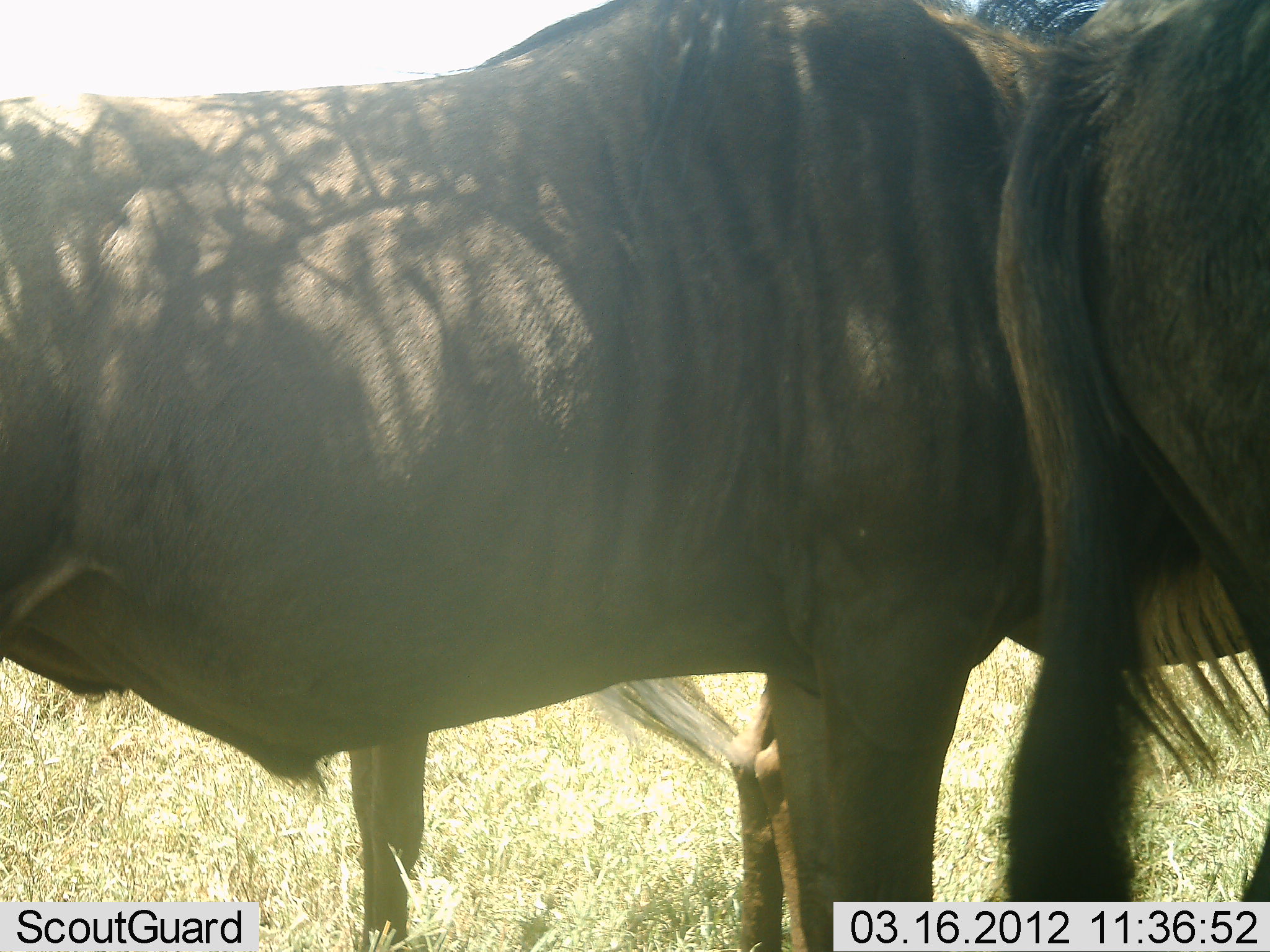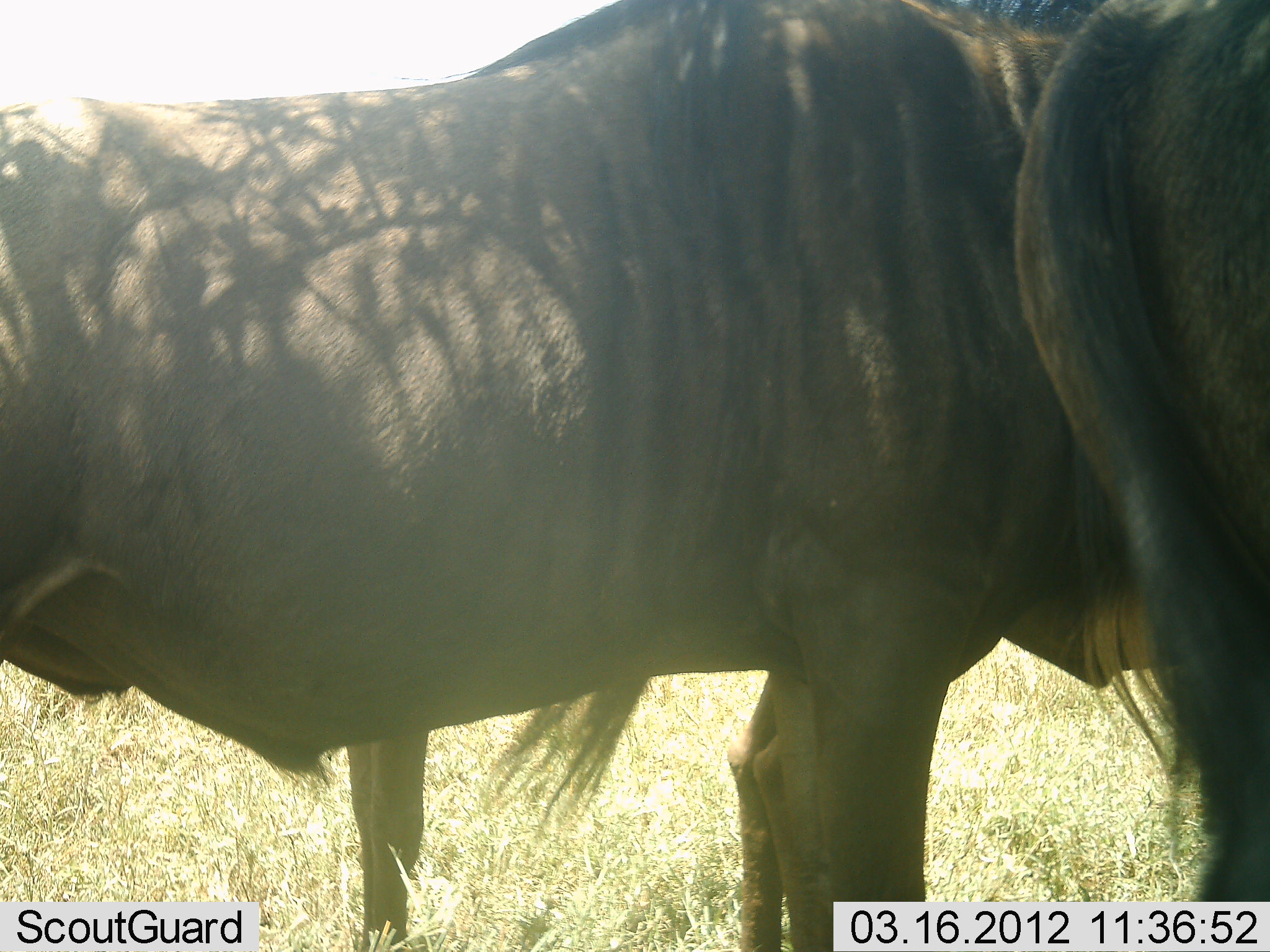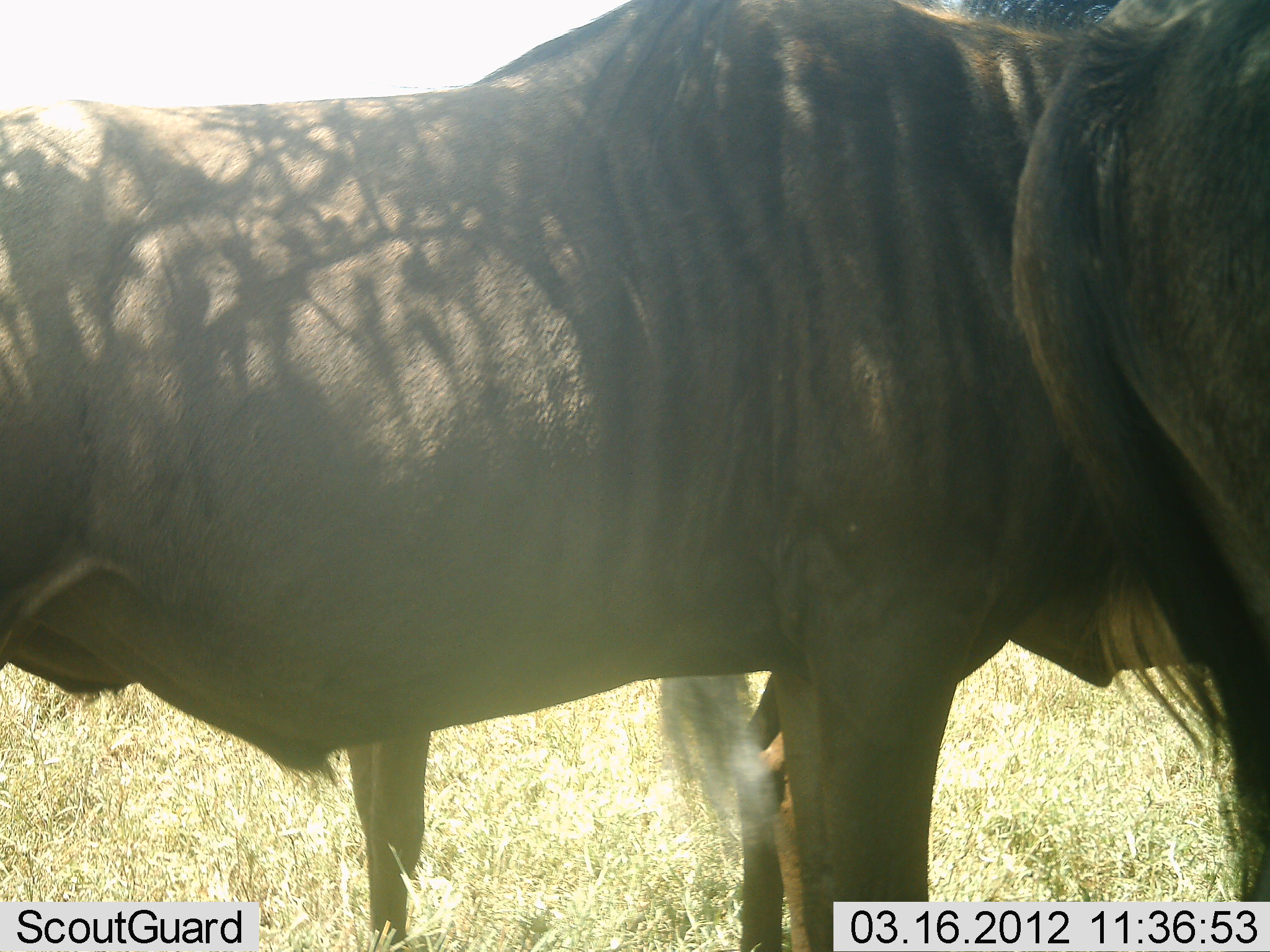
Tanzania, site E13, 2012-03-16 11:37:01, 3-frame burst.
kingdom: Animalia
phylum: Chordata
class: Mammalia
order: Artiodactyla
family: Bovidae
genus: Connochaetes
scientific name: Connochaetes taurinus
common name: blue wildebeest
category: wildebeest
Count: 3.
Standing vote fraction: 95%.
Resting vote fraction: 5%.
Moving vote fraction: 0%.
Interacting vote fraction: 10%.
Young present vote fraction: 5%.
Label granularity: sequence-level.